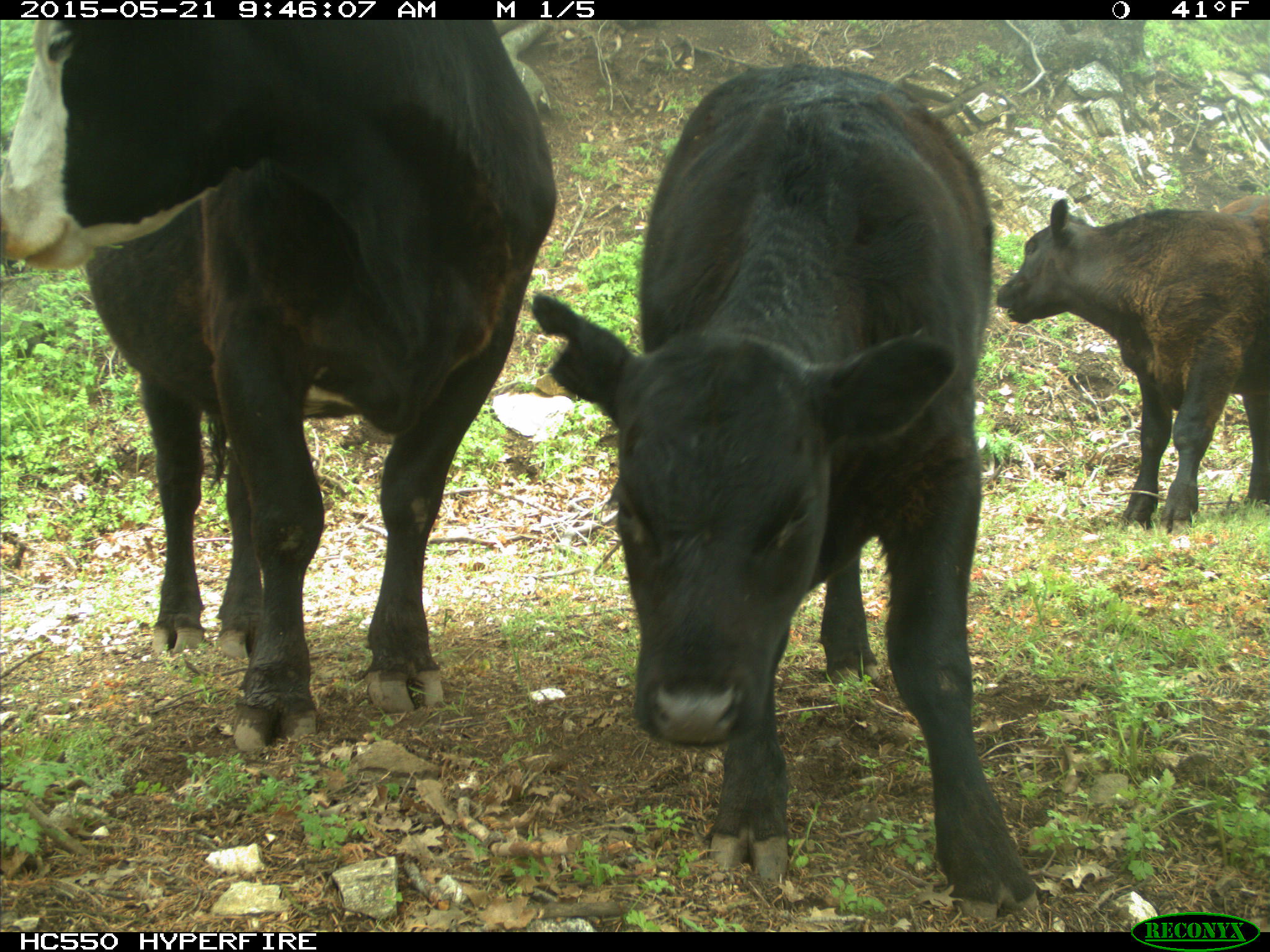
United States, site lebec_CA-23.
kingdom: Animalia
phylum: Chordata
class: Mammalia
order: Artiodactyla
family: Bovidae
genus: Bos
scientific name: Bos taurus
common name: domestic cow